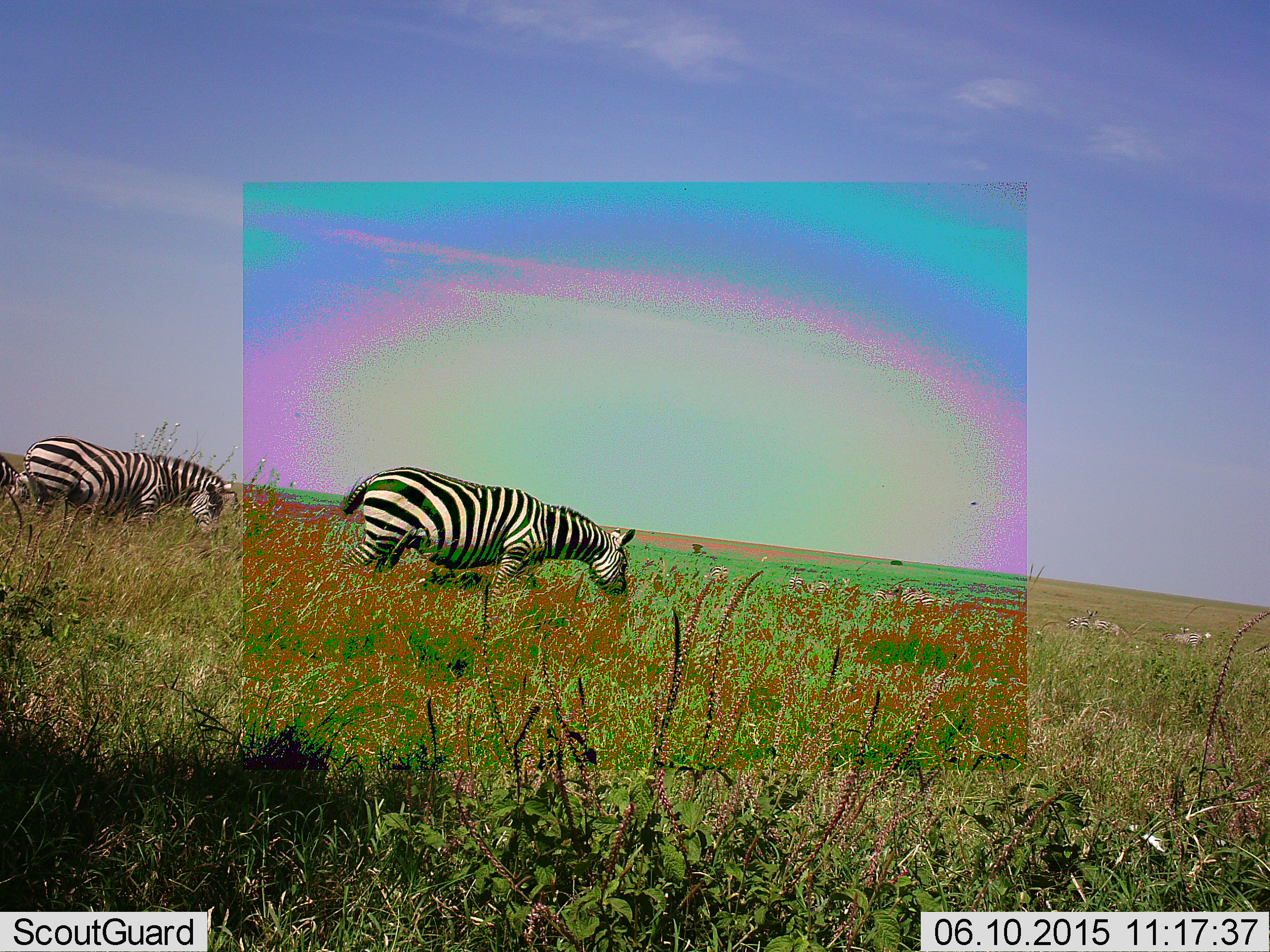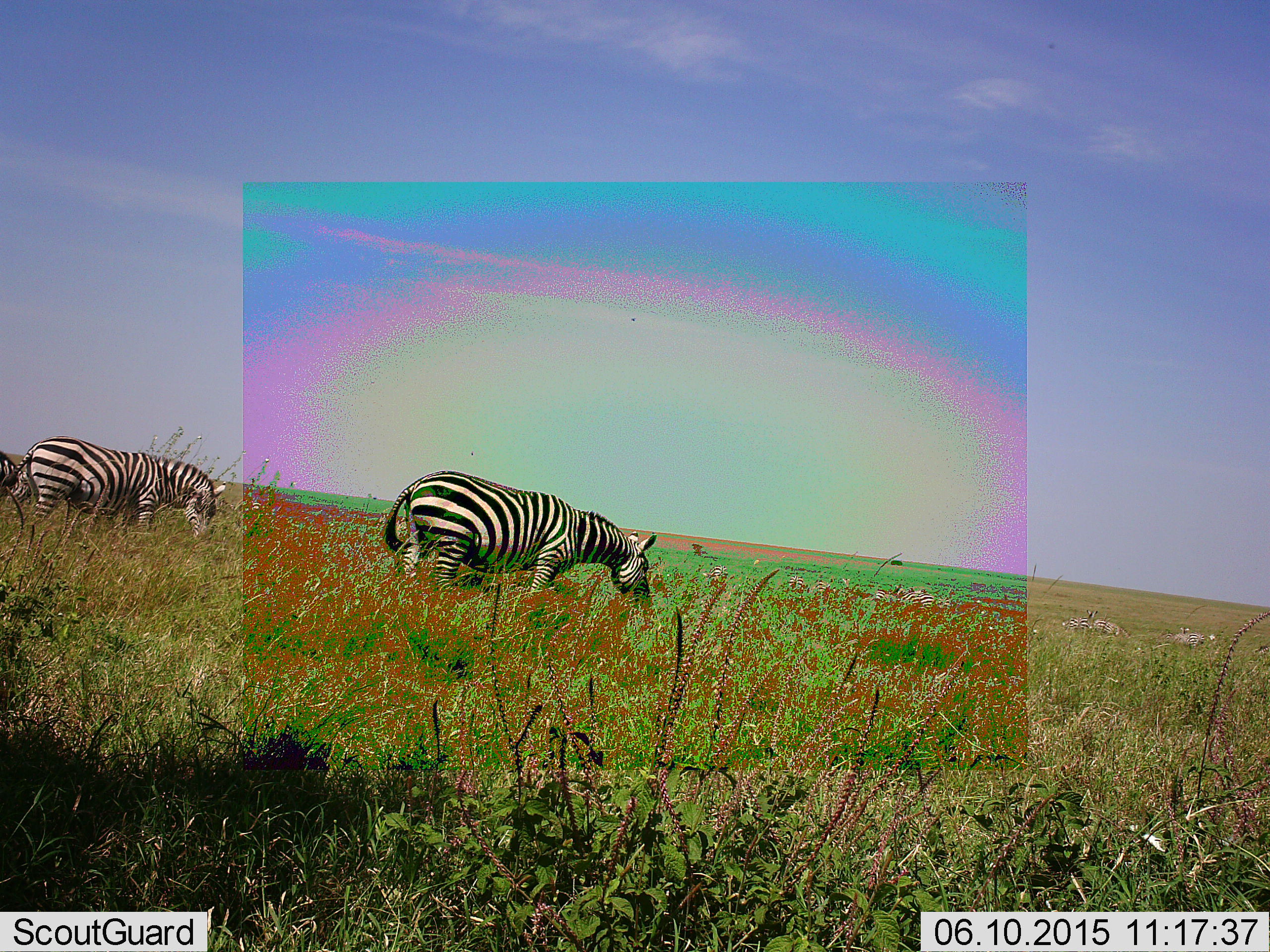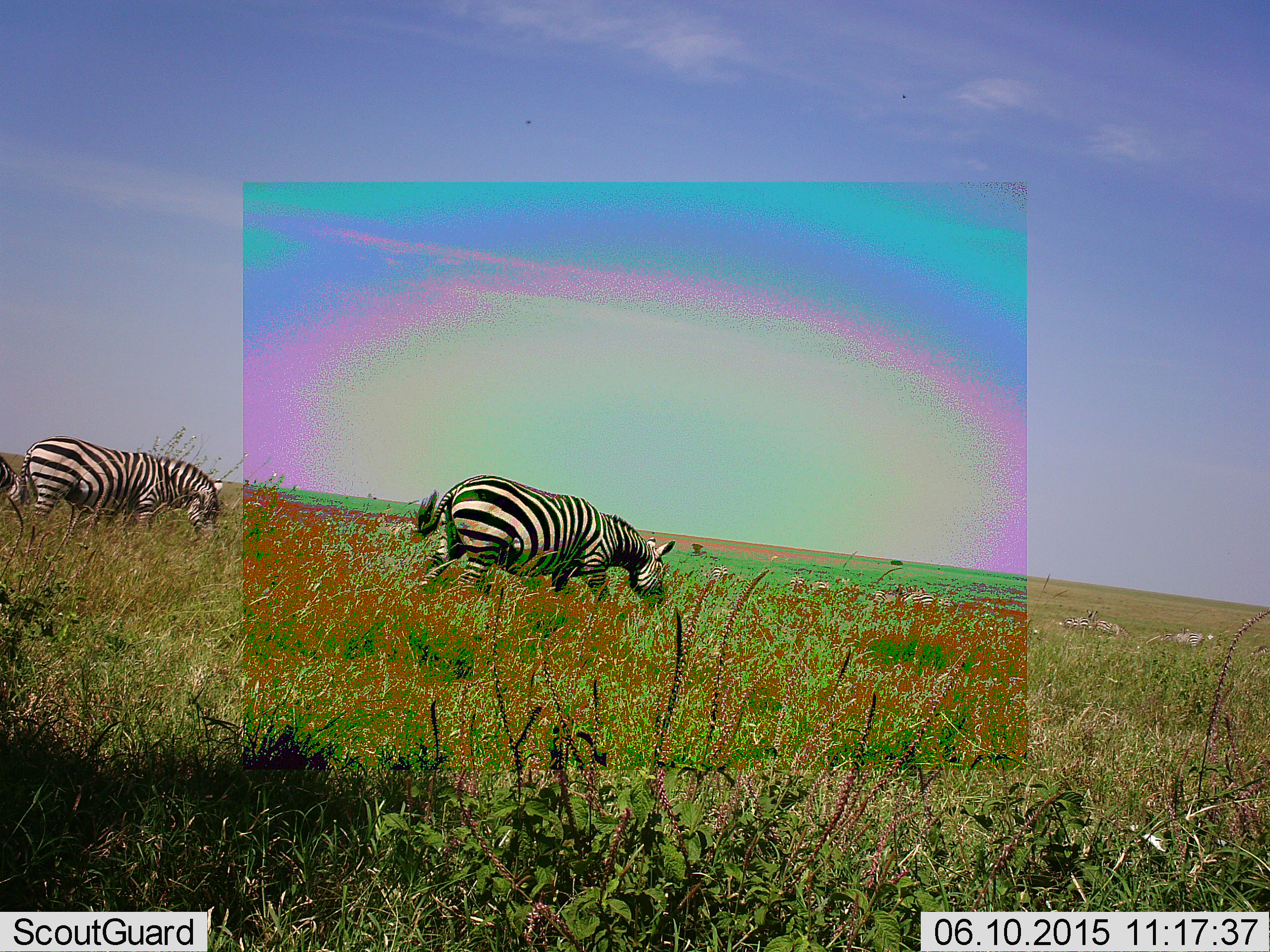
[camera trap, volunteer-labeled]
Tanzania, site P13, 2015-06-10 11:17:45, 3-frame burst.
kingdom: Animalia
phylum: Chordata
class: Mammalia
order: Perissodactyla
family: Equidae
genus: Equus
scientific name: Equus quagga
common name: plains zebra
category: zebra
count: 3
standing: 36%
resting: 0%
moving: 45%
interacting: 0%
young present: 0%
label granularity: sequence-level